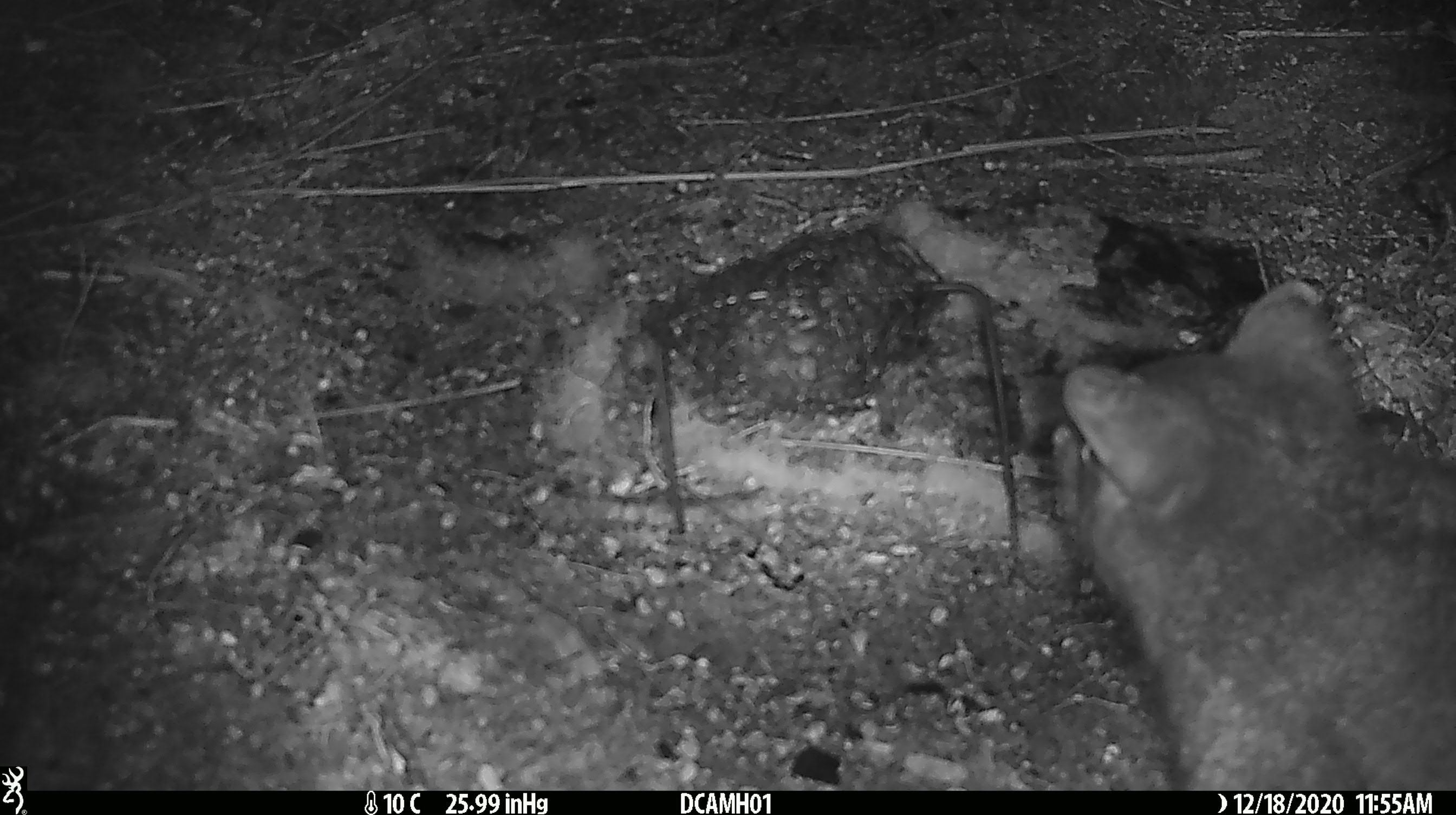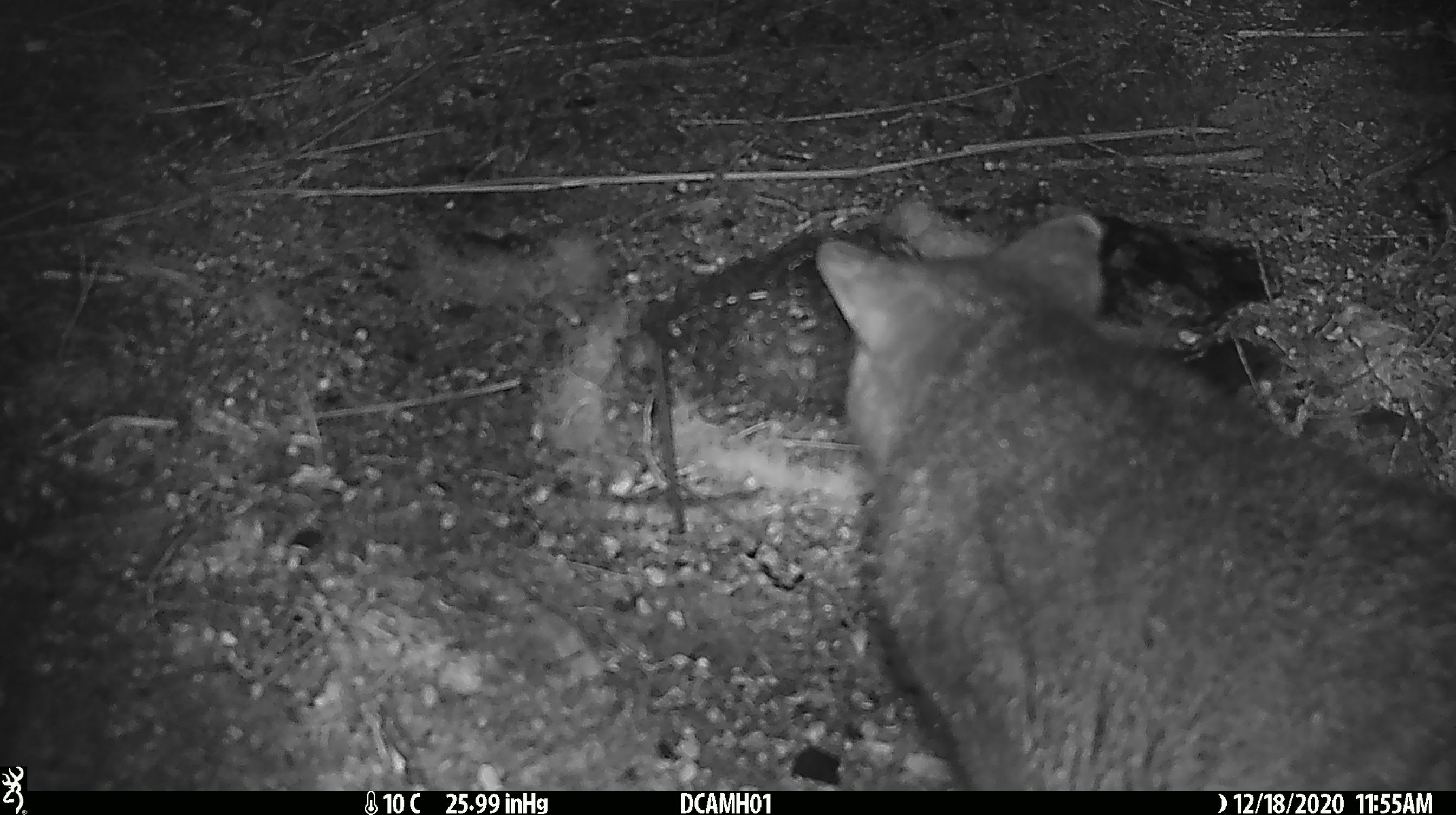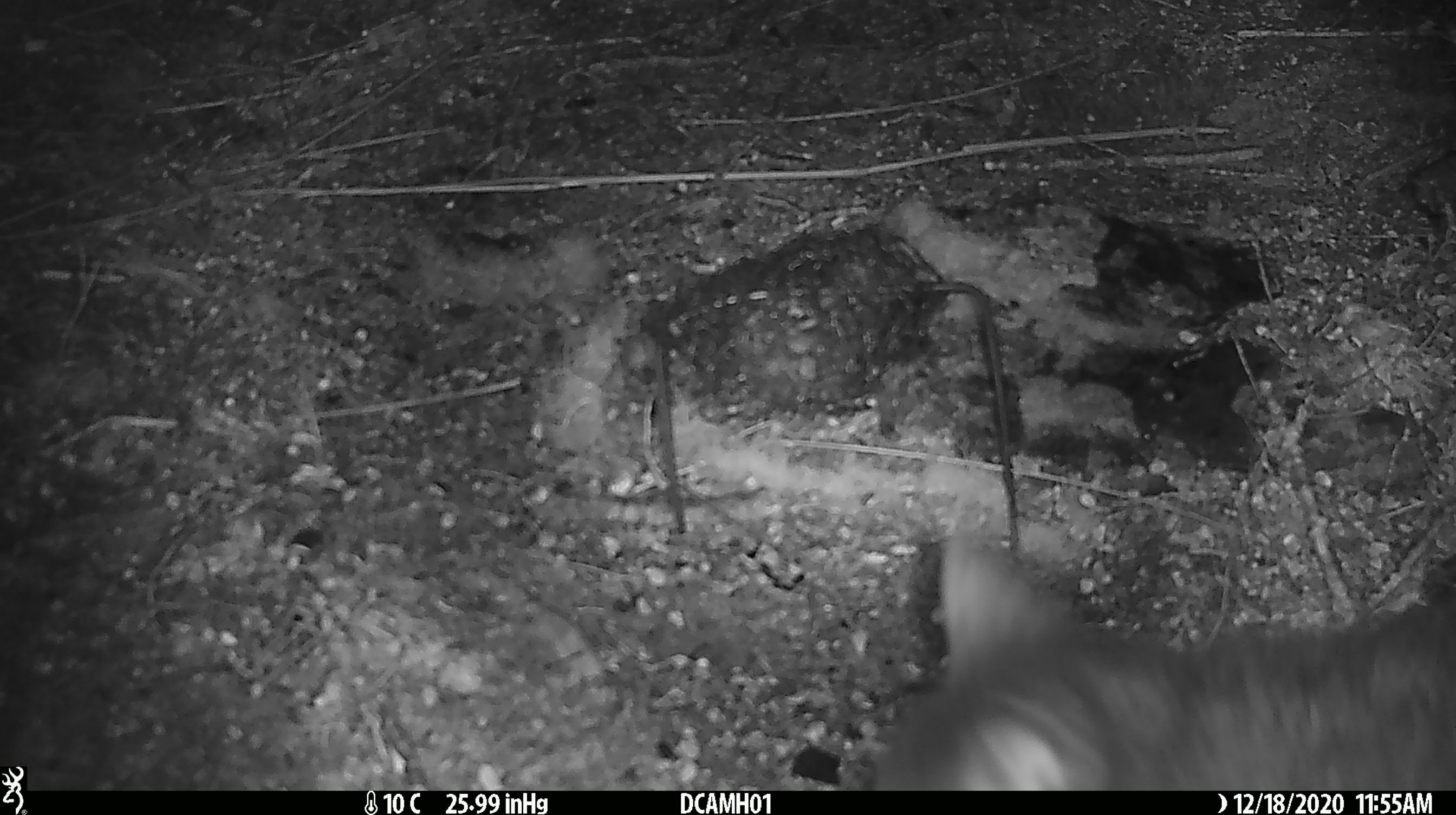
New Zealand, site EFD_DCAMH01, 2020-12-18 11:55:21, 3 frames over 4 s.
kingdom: Animalia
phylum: Chordata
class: Mammalia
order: Diprotodontia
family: Phalangeridae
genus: Trichosurus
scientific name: Trichosurus vulpecula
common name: common brushtail possum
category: possum